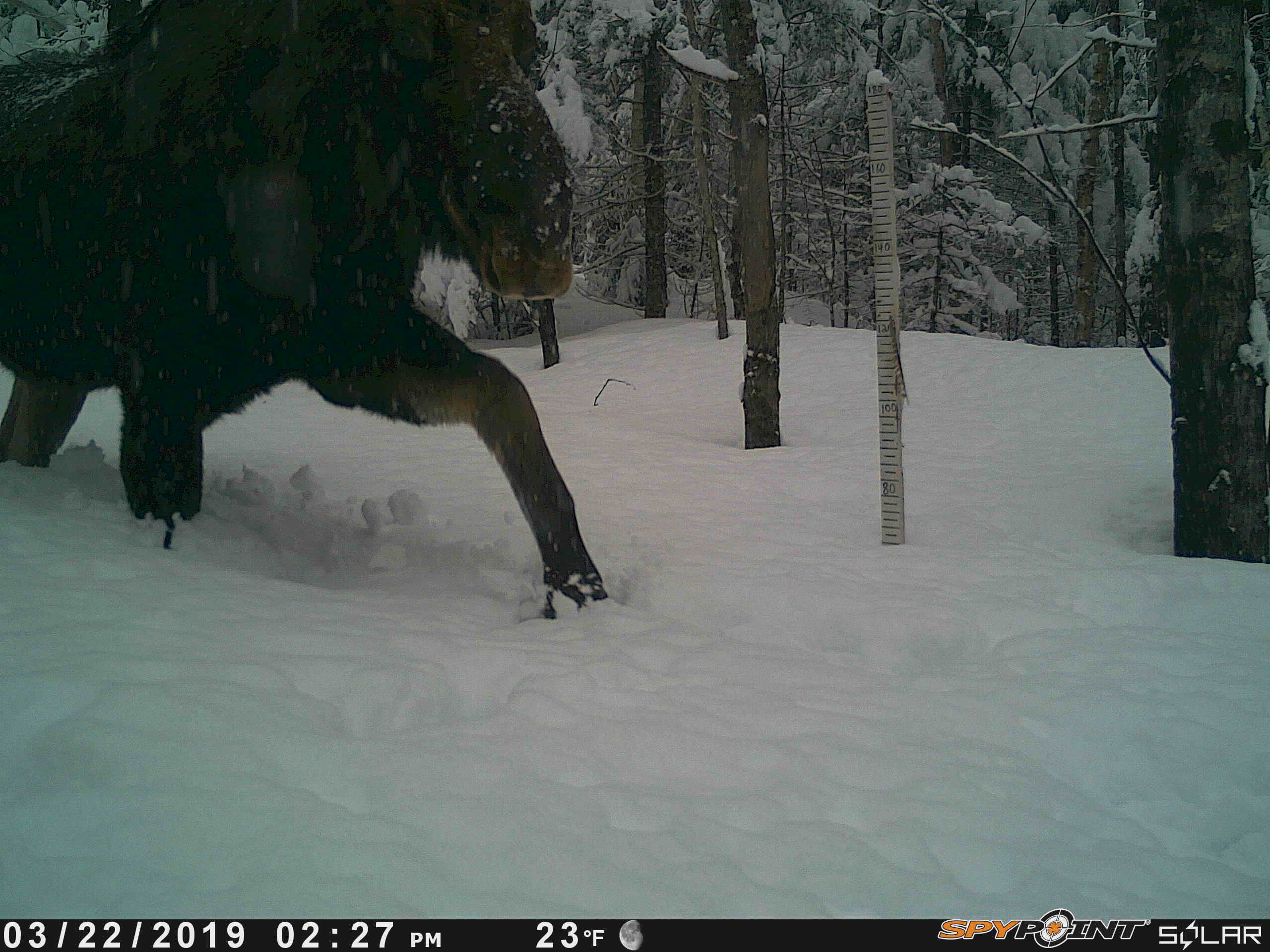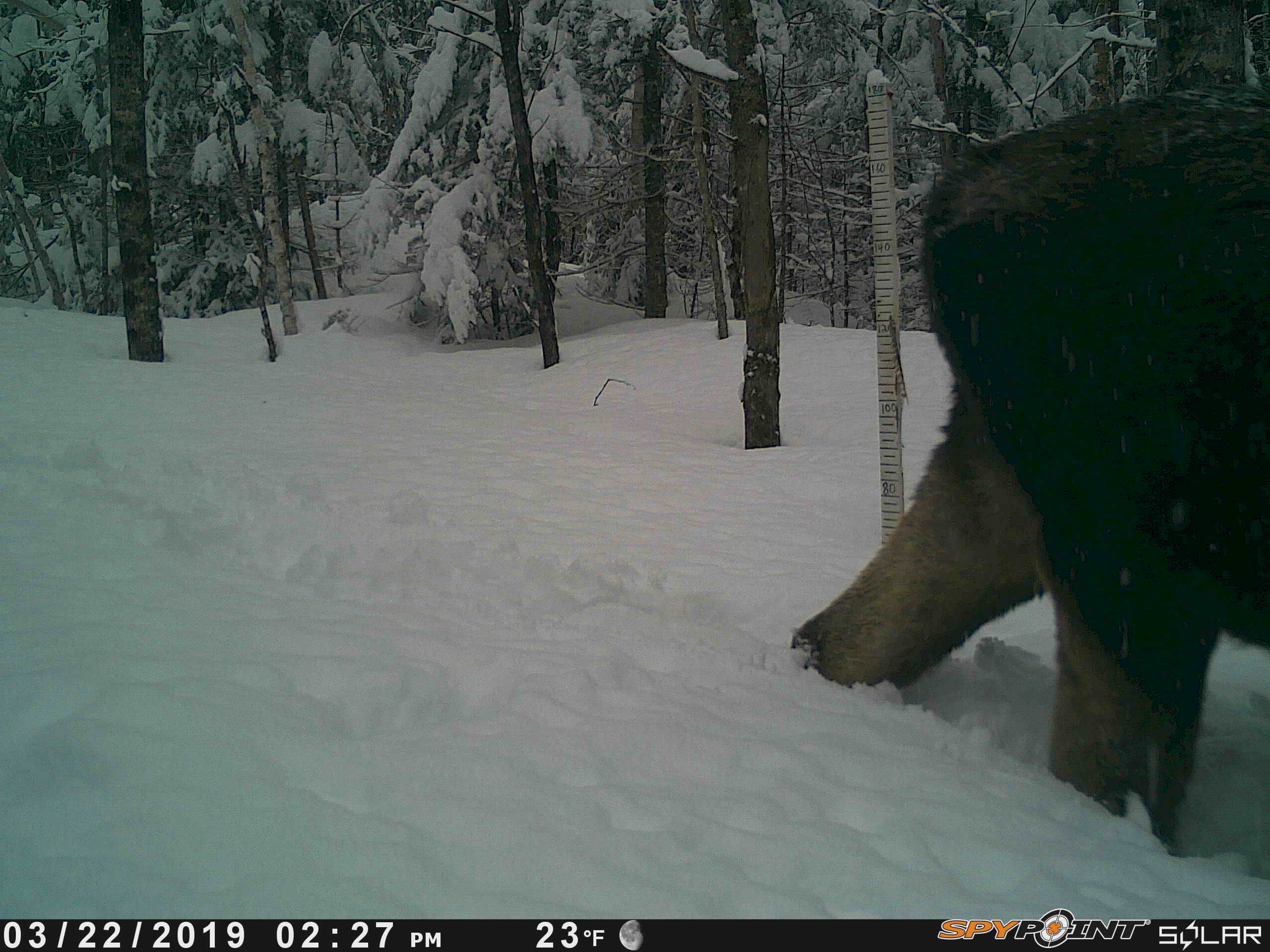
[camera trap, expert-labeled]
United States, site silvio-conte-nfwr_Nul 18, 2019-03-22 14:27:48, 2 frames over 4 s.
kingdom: Animalia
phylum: Chordata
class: Mammalia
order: Artiodactyla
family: Cervidae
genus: Alces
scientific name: Alces alces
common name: moose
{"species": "moose (Alces alces)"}